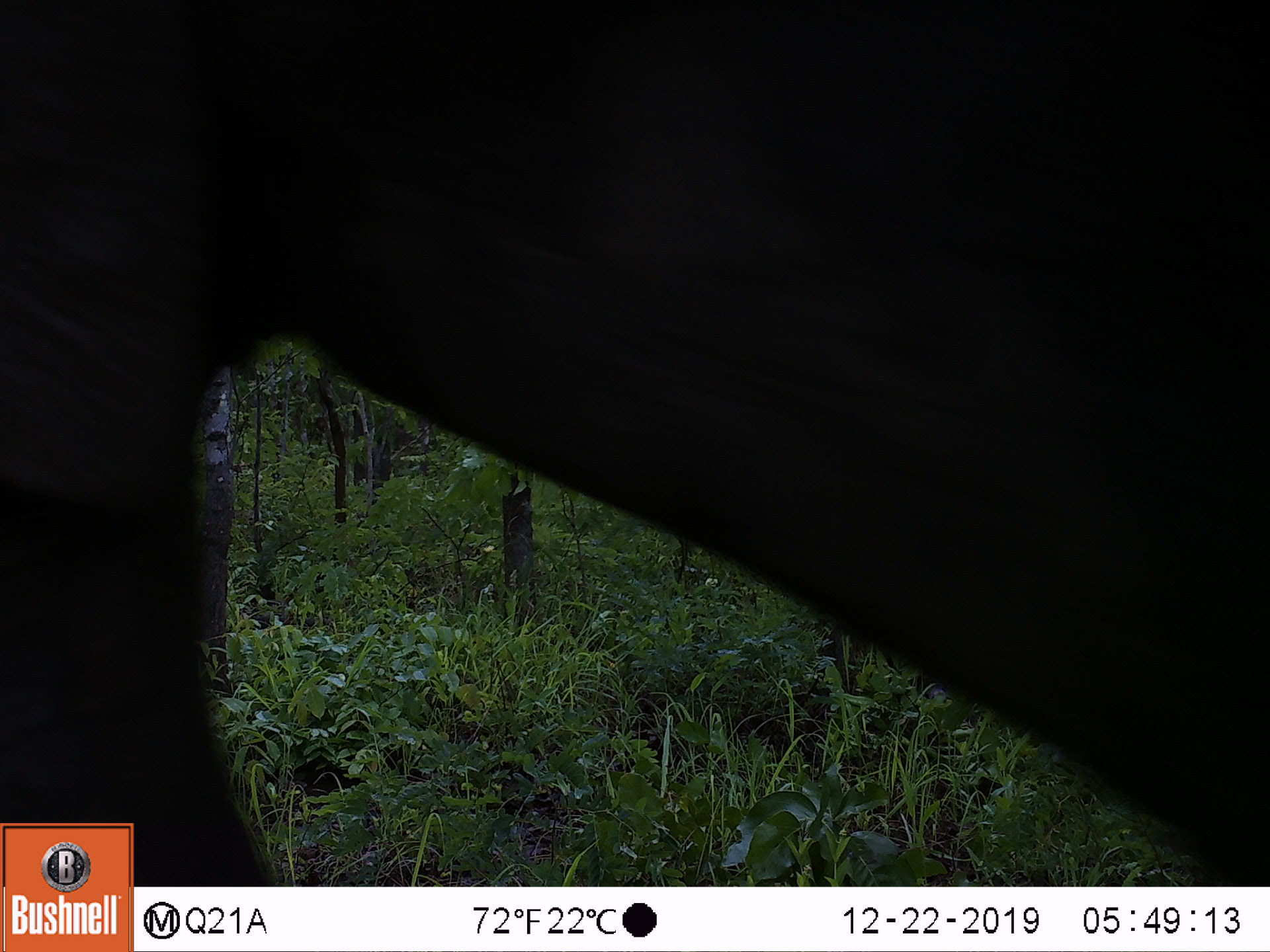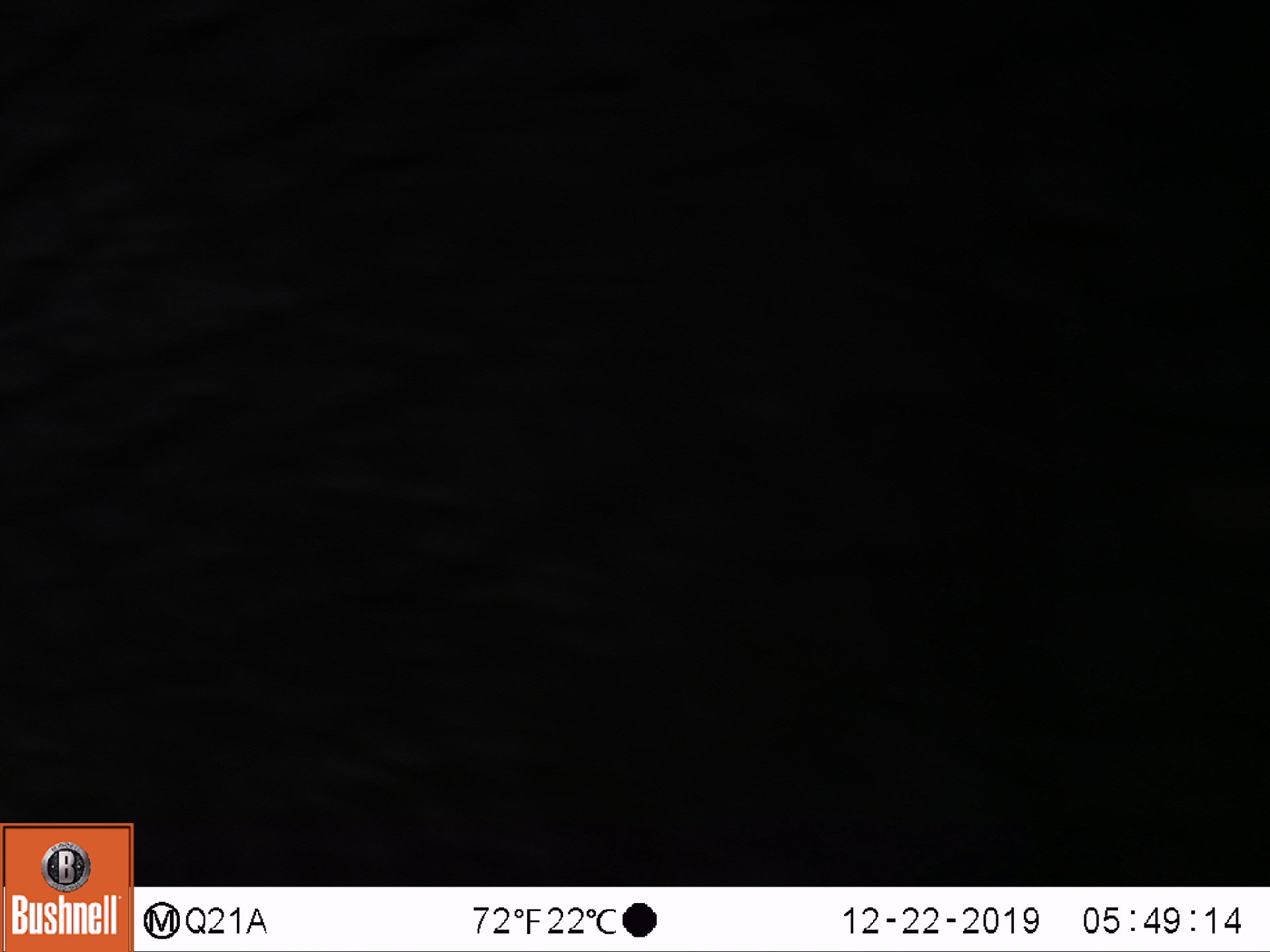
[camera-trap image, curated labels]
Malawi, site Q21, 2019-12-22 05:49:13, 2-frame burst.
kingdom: Animalia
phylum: Chordata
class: Mammalia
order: Proboscidea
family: Elephantidae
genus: Loxodonta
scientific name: Loxodonta africana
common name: african savanna elephant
African savanna elephant (Loxodonta africana), count 1.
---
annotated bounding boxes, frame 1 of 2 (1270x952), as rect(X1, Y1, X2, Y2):
african savanna elephant: rect(4, 6, 1262, 819)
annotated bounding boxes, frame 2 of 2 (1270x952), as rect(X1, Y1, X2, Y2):
african savanna elephant: rect(136, 0, 1262, 885)